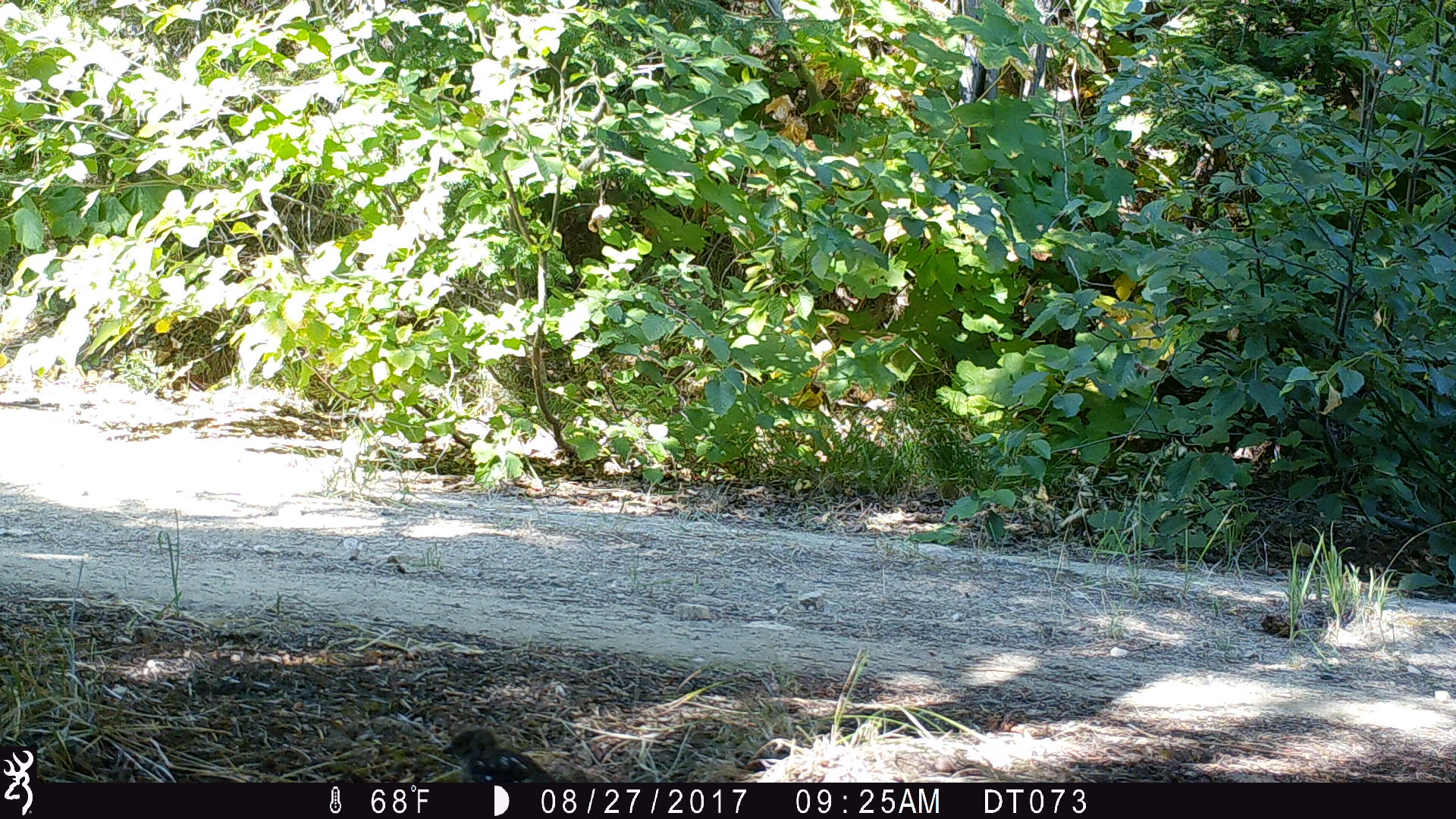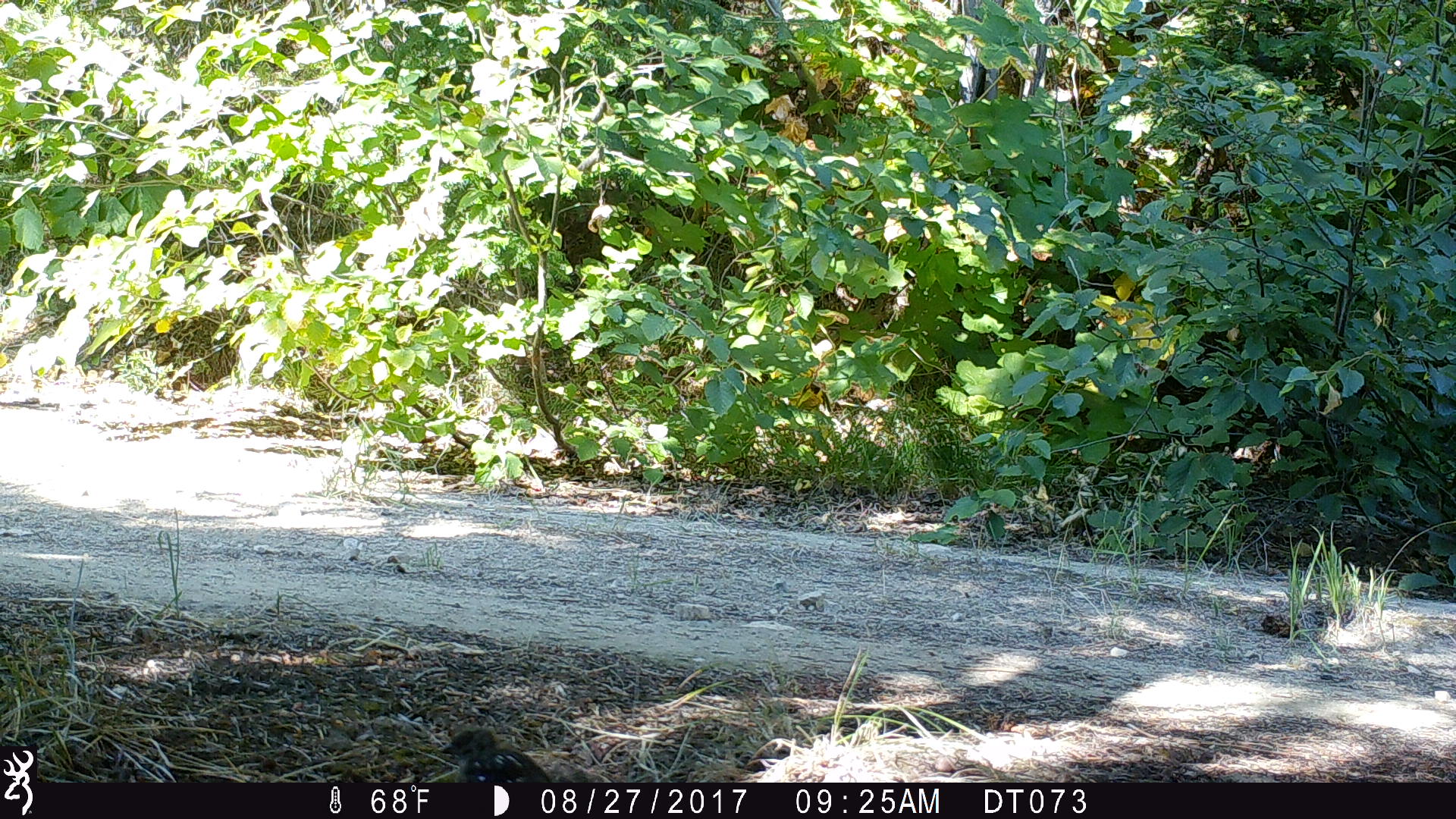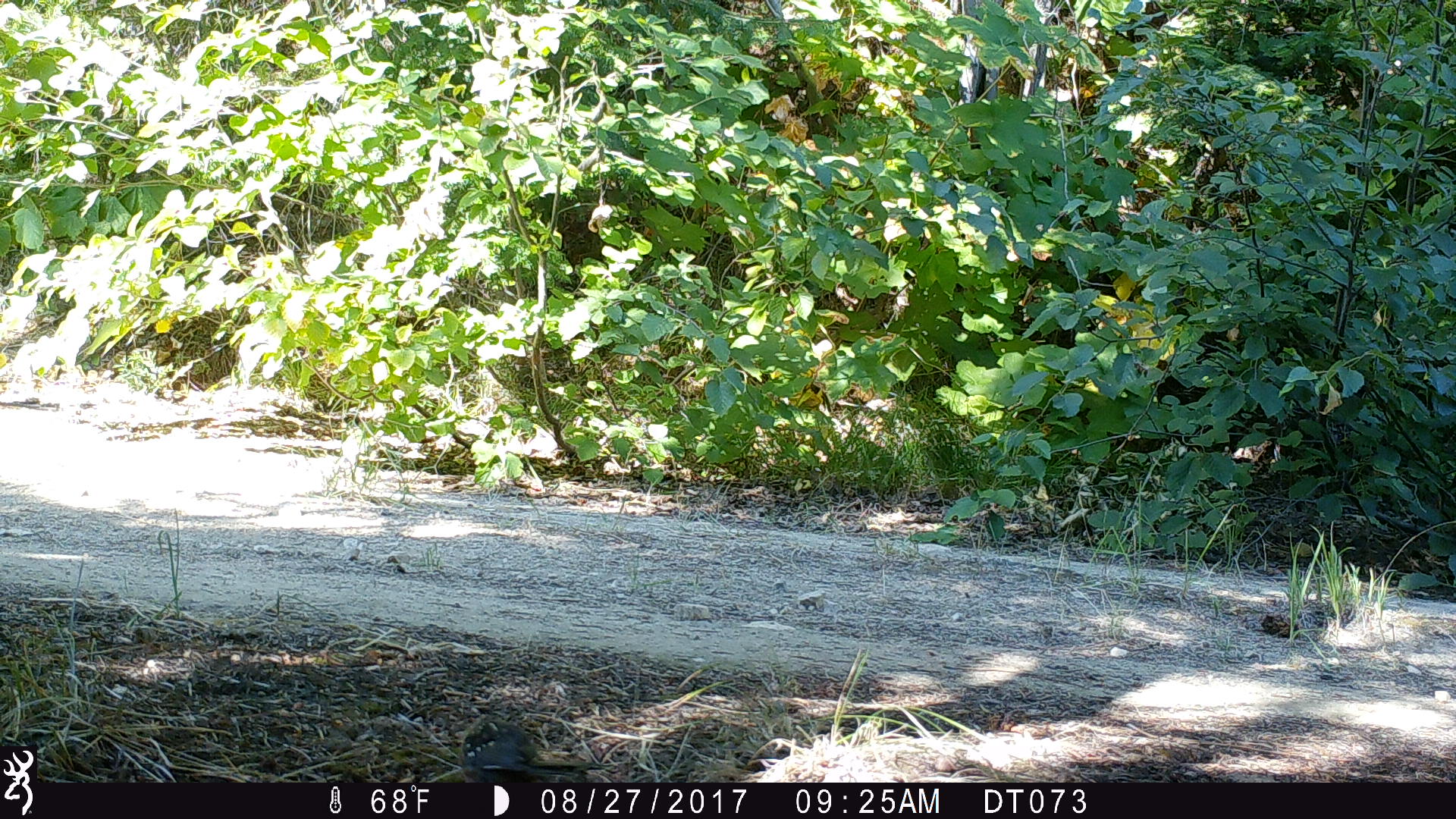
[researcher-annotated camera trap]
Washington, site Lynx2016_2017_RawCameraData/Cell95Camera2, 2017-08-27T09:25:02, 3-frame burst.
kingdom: Animalia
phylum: Chordata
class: Aves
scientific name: Aves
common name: birds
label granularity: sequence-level